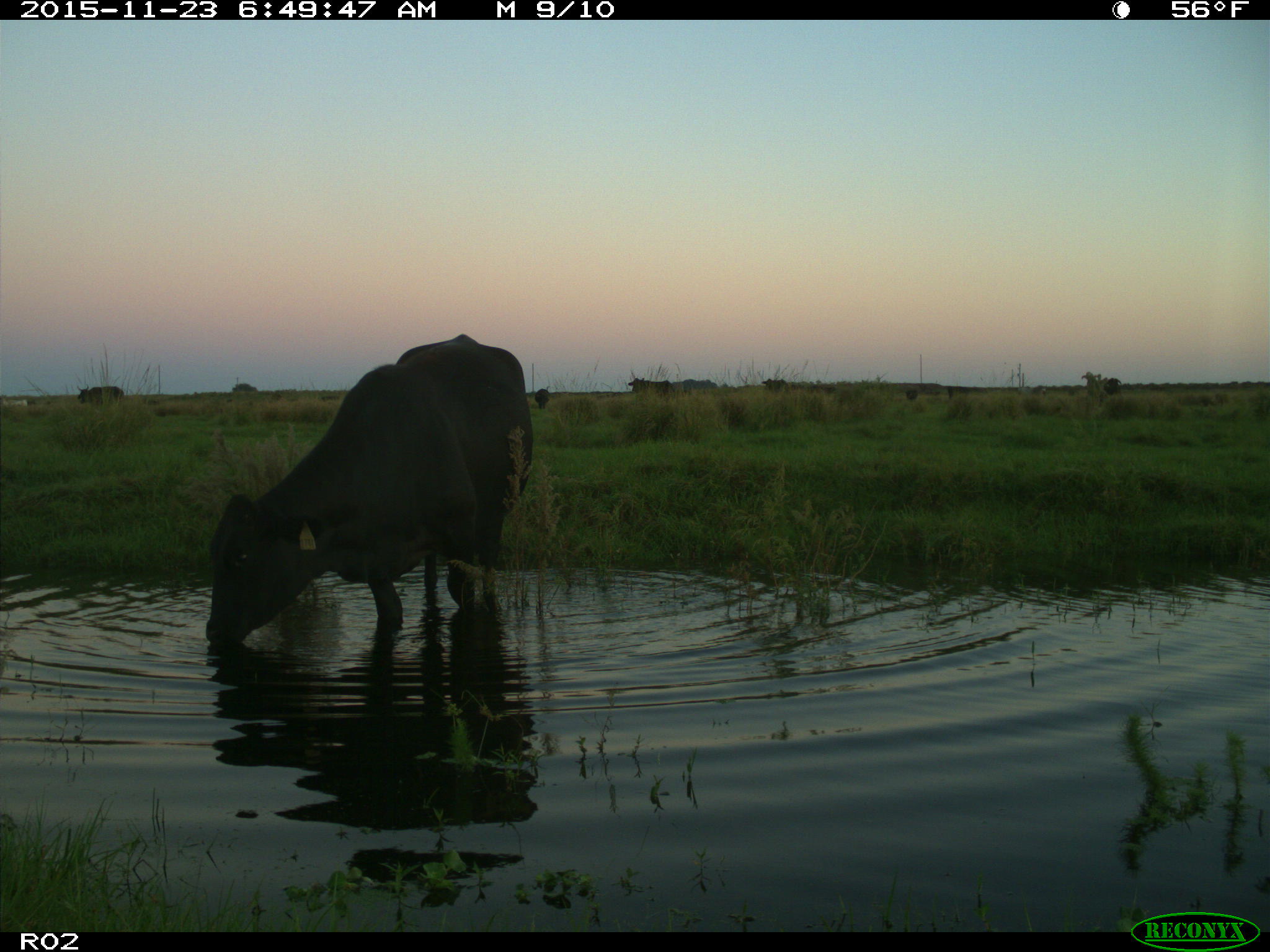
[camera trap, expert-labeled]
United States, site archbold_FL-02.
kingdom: Animalia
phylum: Chordata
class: Mammalia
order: Artiodactyla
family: Bovidae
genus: Bos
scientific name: Bos taurus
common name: domestic cow